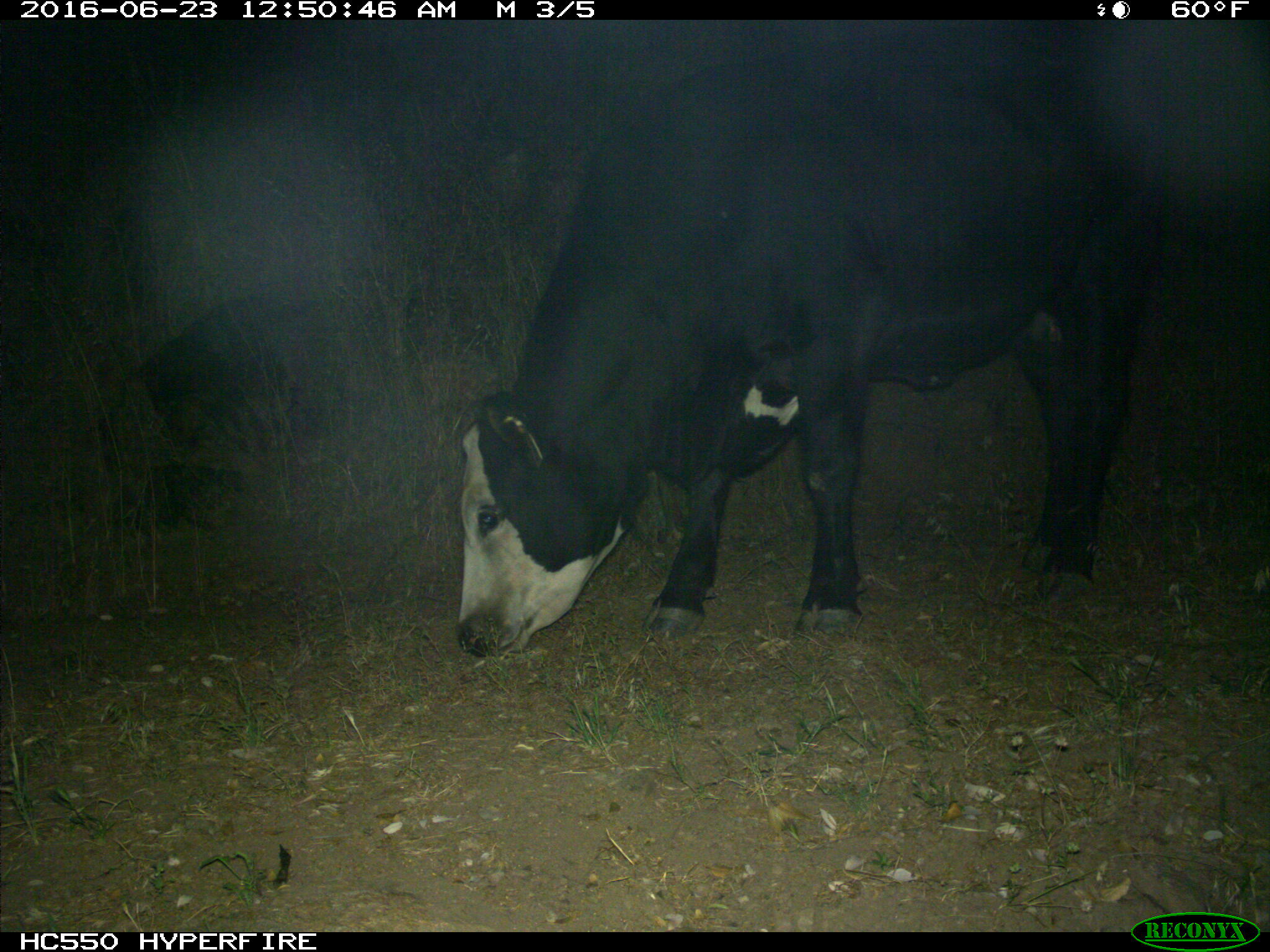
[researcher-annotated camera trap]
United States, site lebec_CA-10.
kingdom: Animalia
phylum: Chordata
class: Mammalia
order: Artiodactyla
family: Bovidae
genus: Bos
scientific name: Bos taurus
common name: domestic cow